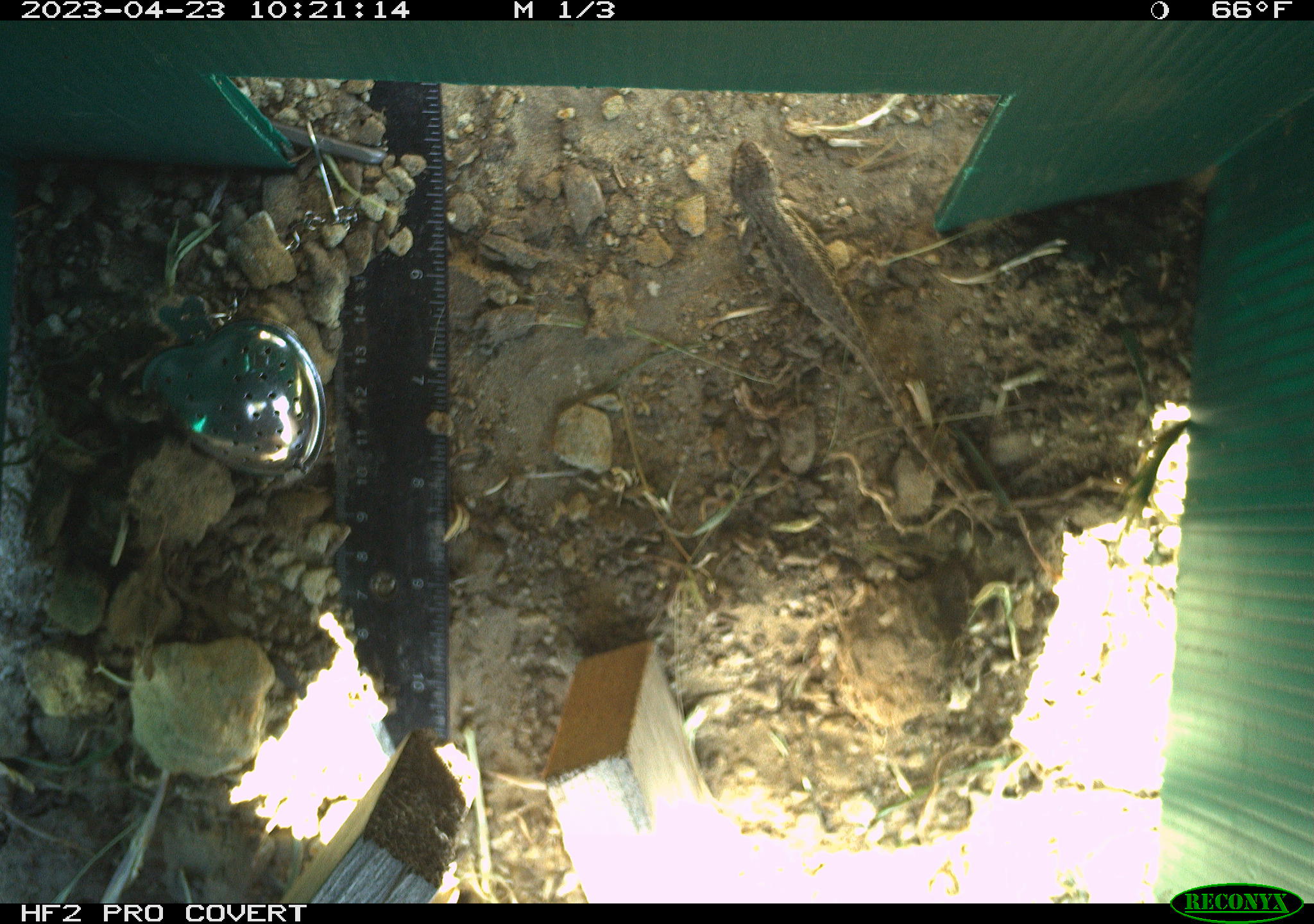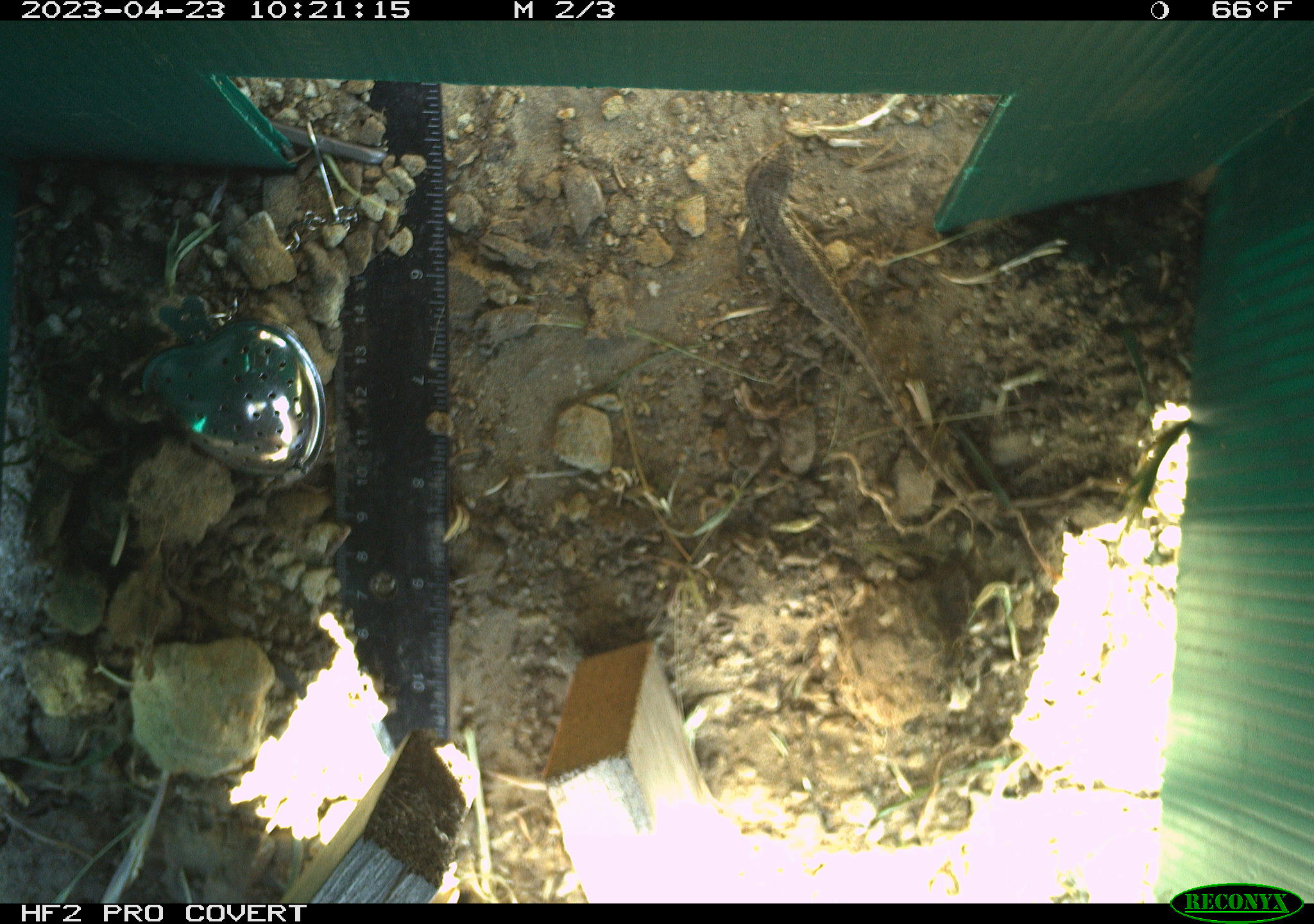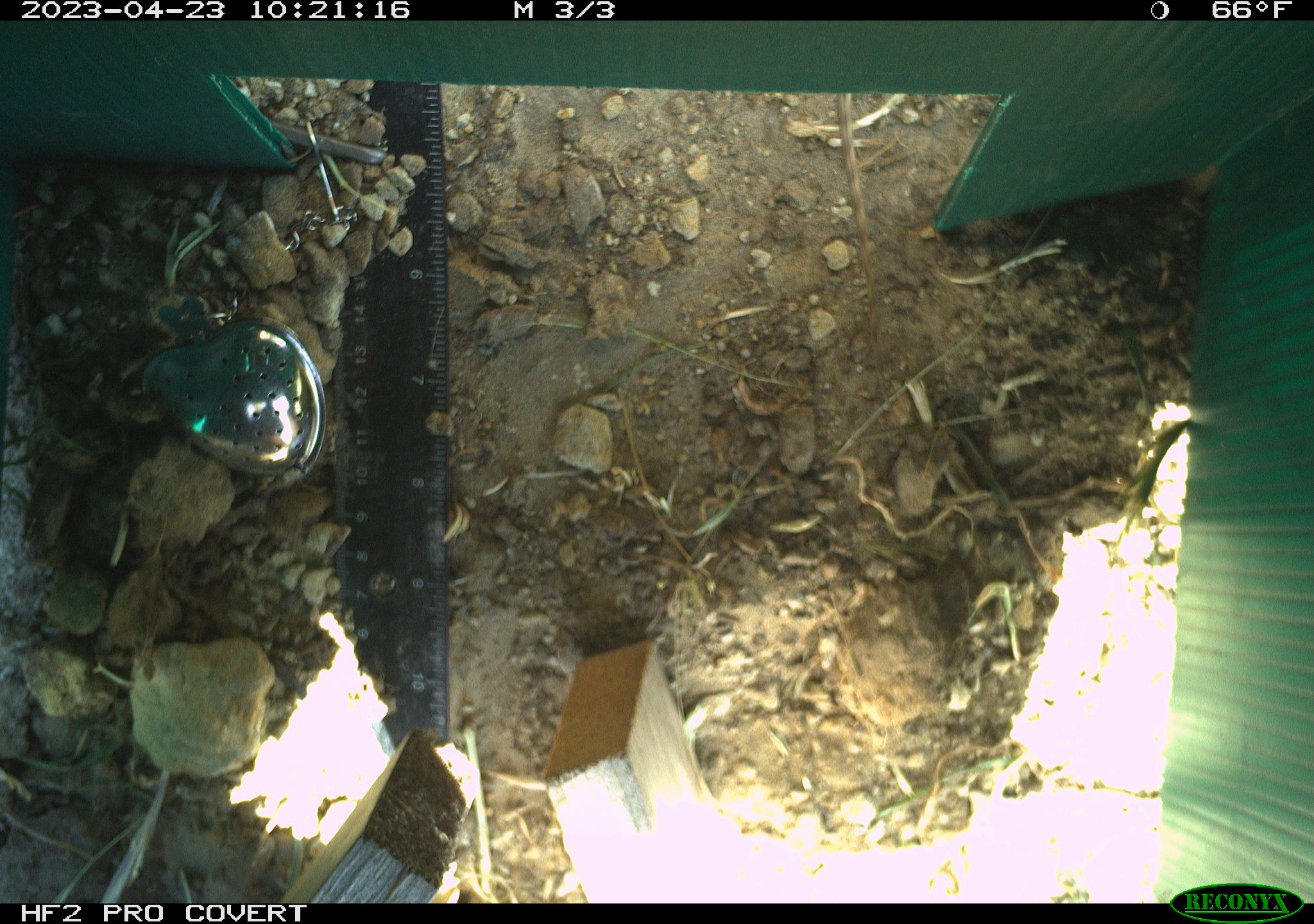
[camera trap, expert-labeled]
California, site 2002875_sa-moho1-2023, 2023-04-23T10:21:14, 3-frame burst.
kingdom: Animalia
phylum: Chordata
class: Reptilia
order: Squamata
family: Phrynosomatidae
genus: Sceloporus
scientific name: Sceloporus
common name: spiny lizards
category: sceloporus species